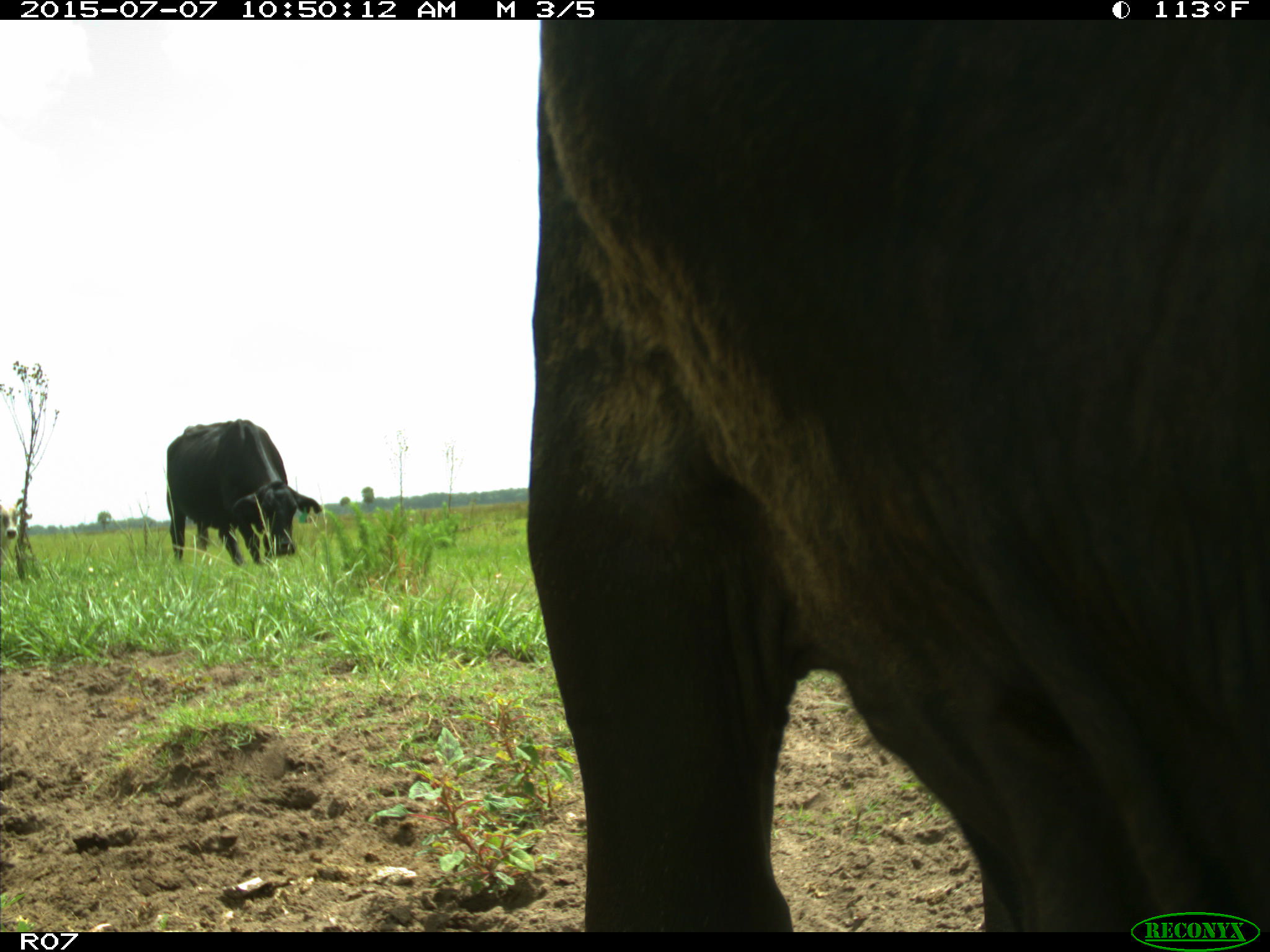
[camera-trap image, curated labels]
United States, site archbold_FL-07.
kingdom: Animalia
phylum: Chordata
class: Mammalia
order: Artiodactyla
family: Bovidae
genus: Bos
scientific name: Bos taurus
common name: domestic cow